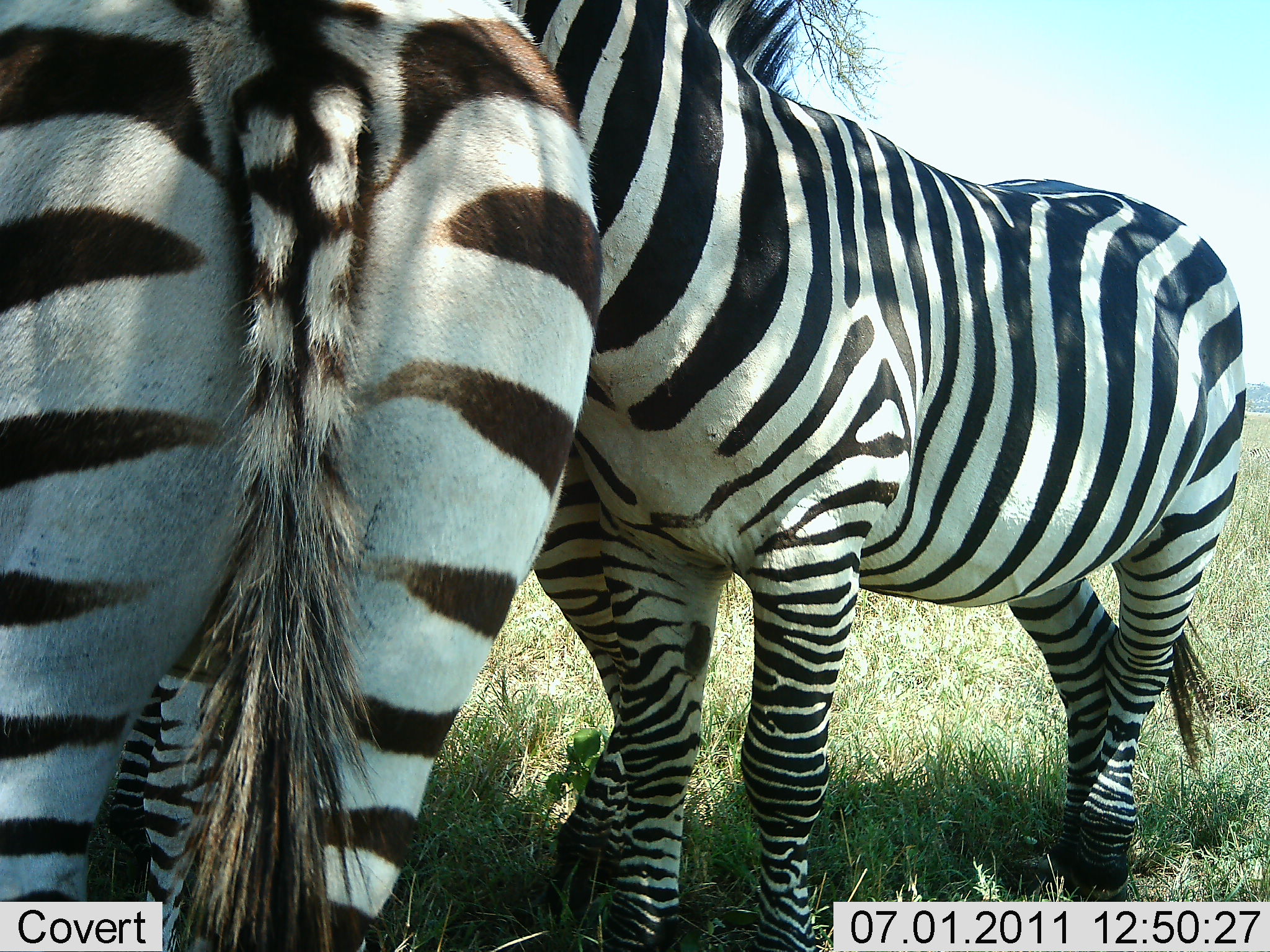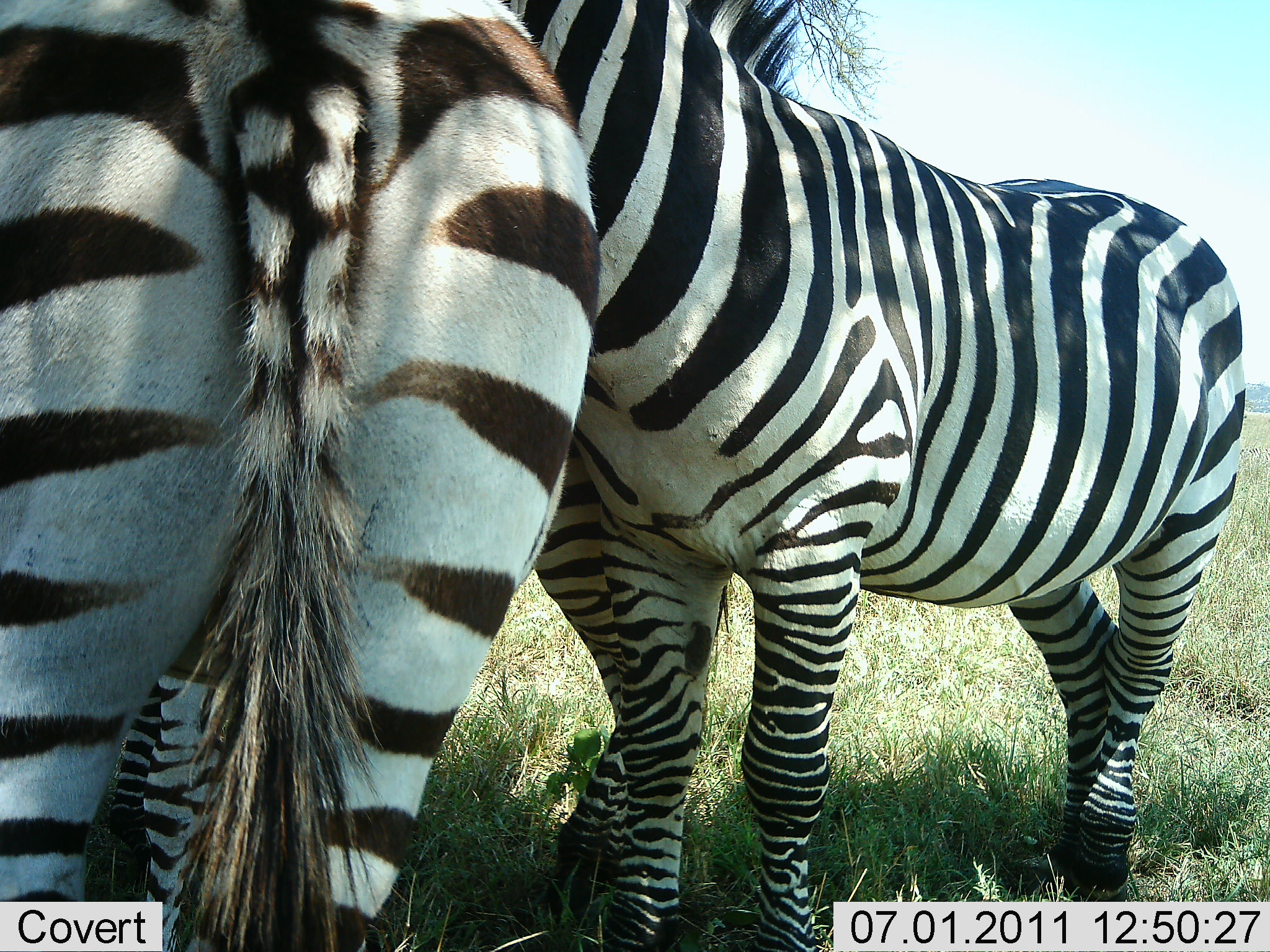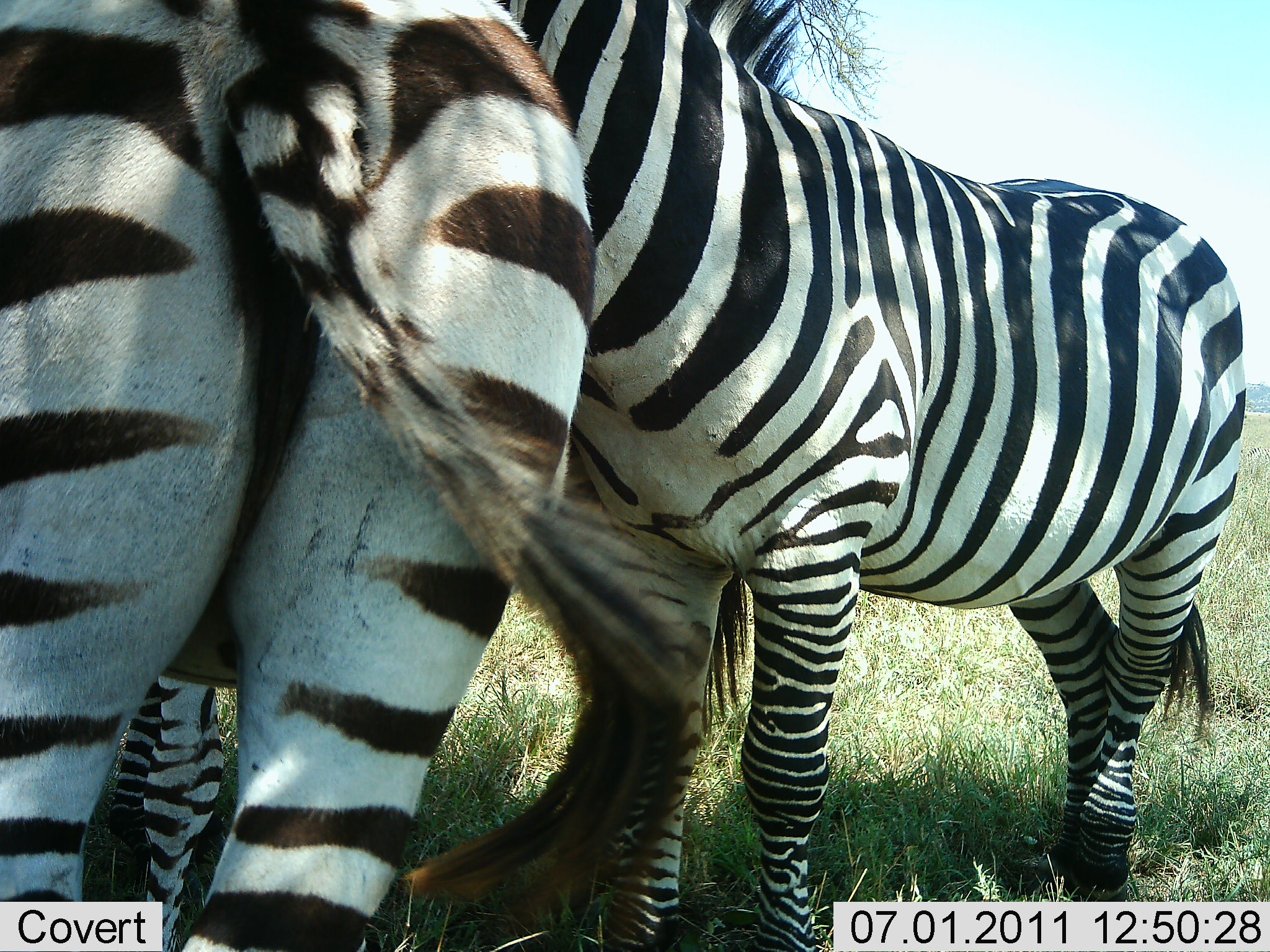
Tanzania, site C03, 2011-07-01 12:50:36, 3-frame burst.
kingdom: Animalia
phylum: Chordata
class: Mammalia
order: Perissodactyla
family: Equidae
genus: Equus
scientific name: Equus quagga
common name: plains zebra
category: zebra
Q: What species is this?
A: Zebra (plains zebra) (Equus quagga).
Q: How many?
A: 3.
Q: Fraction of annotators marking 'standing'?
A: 73%.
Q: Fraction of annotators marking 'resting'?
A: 18%.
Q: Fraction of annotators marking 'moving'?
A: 0%.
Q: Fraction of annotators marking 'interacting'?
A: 55%.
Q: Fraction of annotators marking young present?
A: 0%.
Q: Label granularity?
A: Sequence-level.